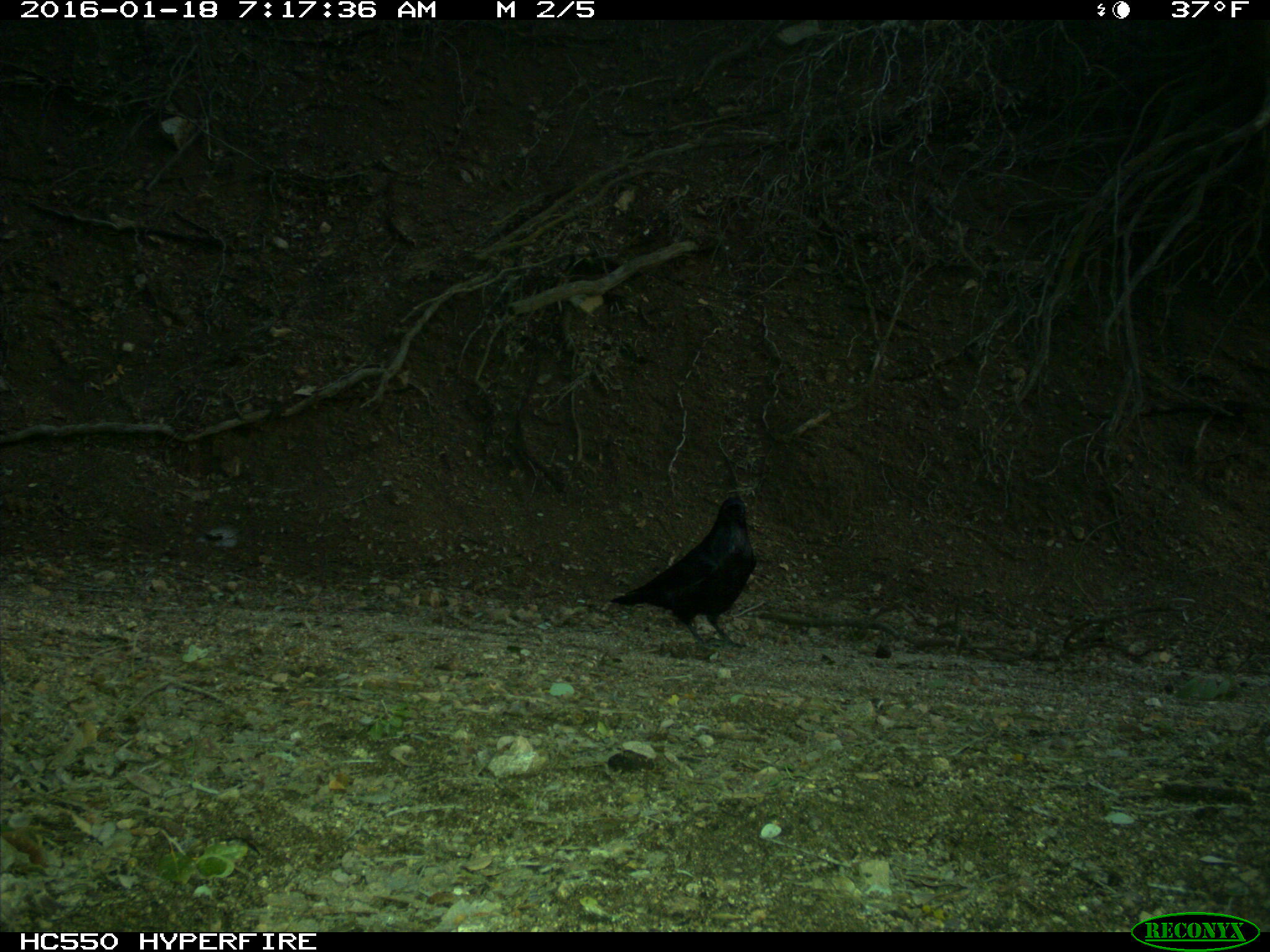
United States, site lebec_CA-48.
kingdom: Animalia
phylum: Chordata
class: Aves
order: Passeriformes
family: Corvidae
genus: Corvus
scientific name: Corvus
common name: crows and ravens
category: unidentified corvus